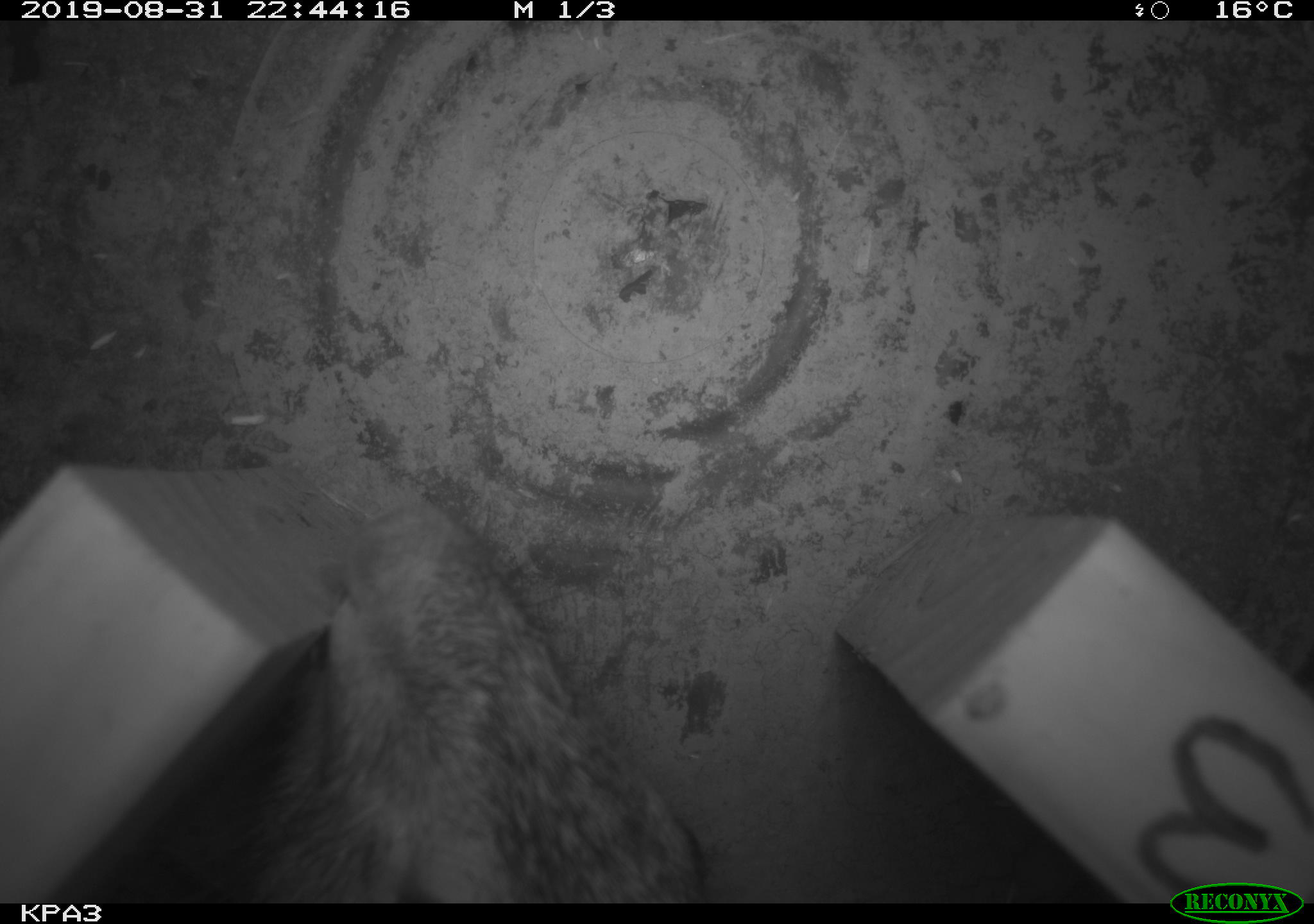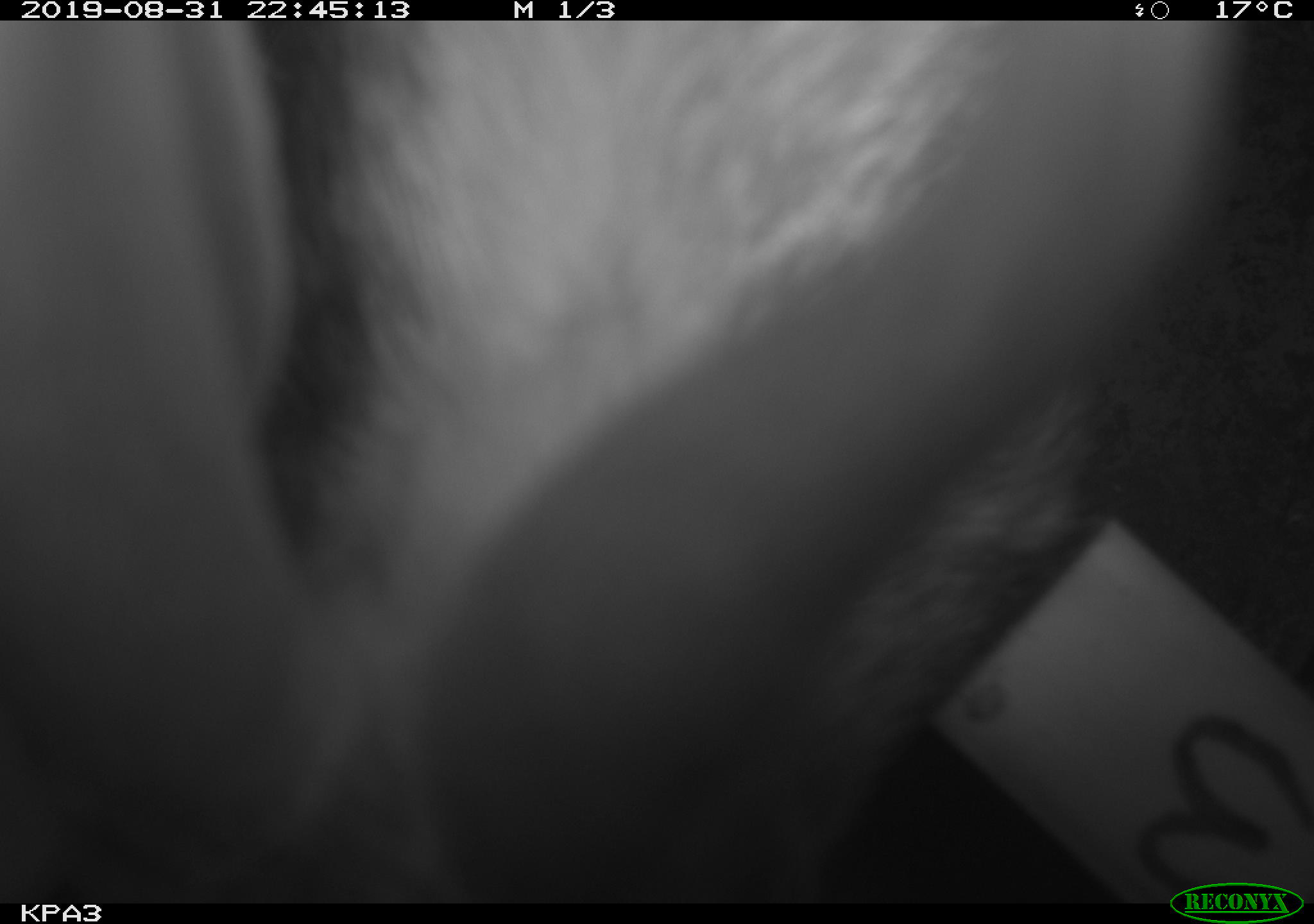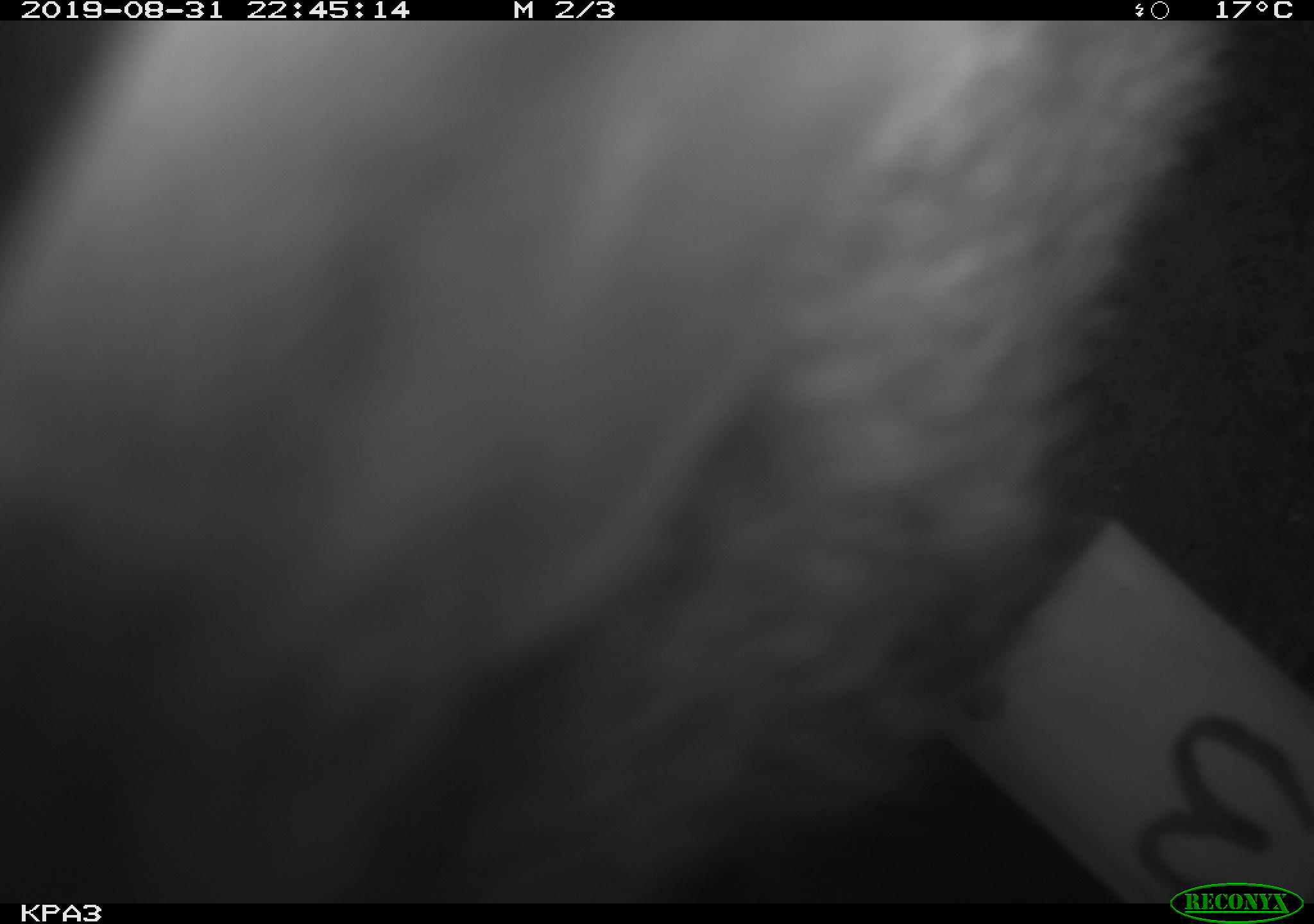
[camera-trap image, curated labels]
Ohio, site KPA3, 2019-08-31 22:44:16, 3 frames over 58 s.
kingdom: Animalia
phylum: Chordata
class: Mammalia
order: Lagomorpha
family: Leporidae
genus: Sylvilagus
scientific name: Sylvilagus floridanus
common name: eastern cottontail